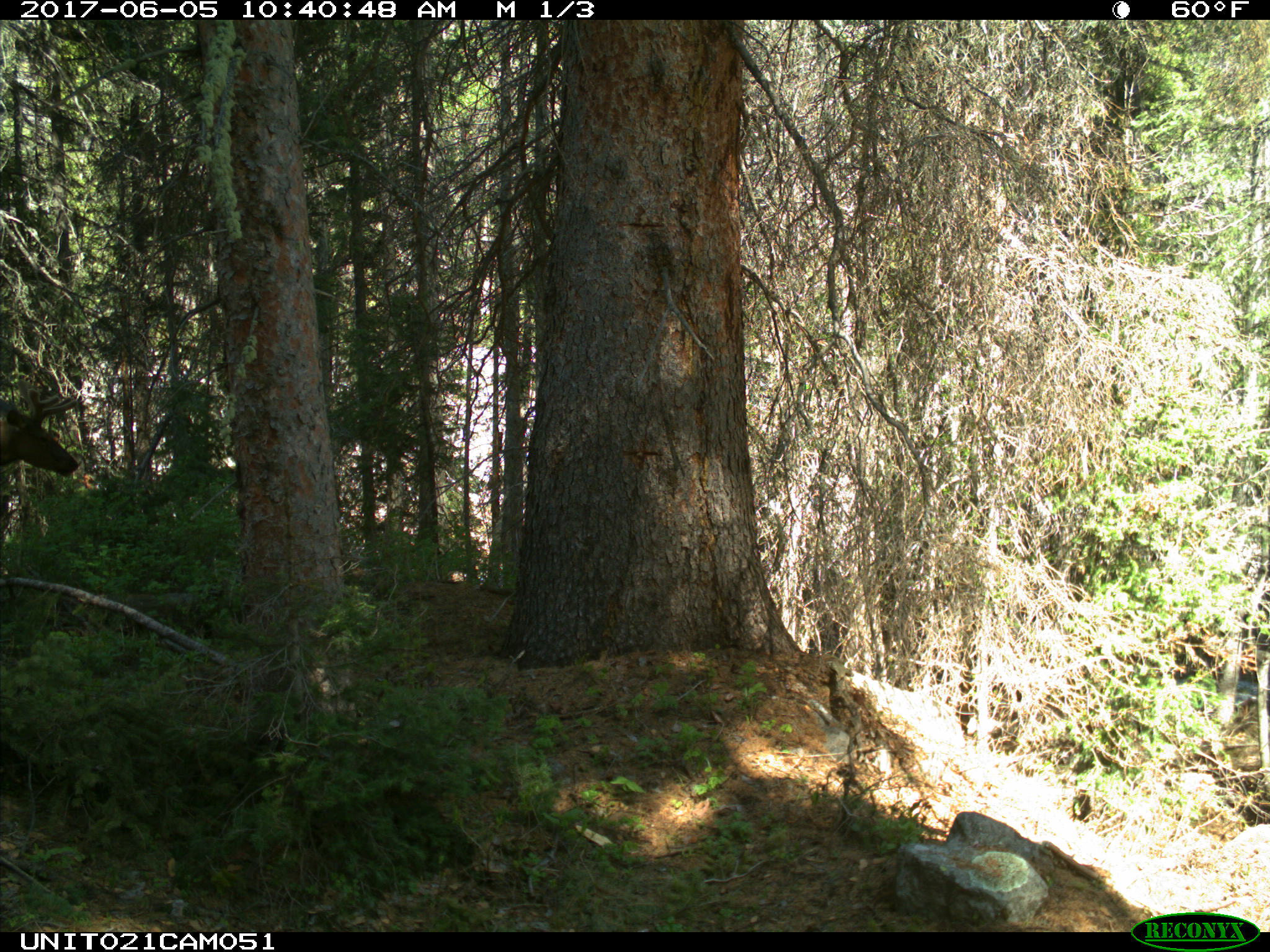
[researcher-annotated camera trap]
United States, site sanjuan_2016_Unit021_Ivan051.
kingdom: Animalia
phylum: Chordata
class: Mammalia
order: Artiodactyla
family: Cervidae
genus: Cervus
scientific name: Cervus elaphus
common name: red deer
Cervus elaphus (red deer).